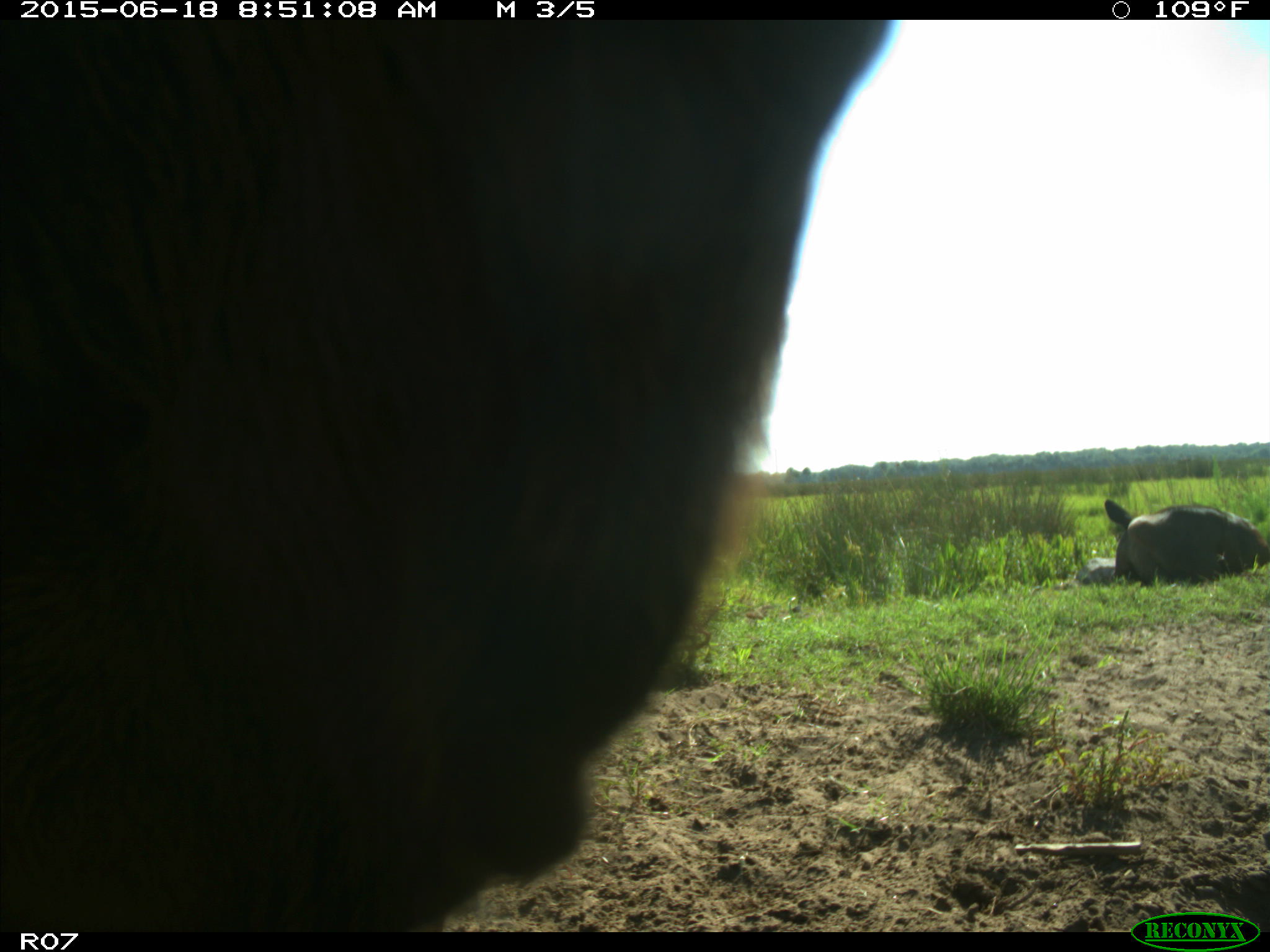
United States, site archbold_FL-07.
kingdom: Animalia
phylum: Chordata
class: Mammalia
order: Artiodactyla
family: Bovidae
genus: Bos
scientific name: Bos taurus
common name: domestic cow